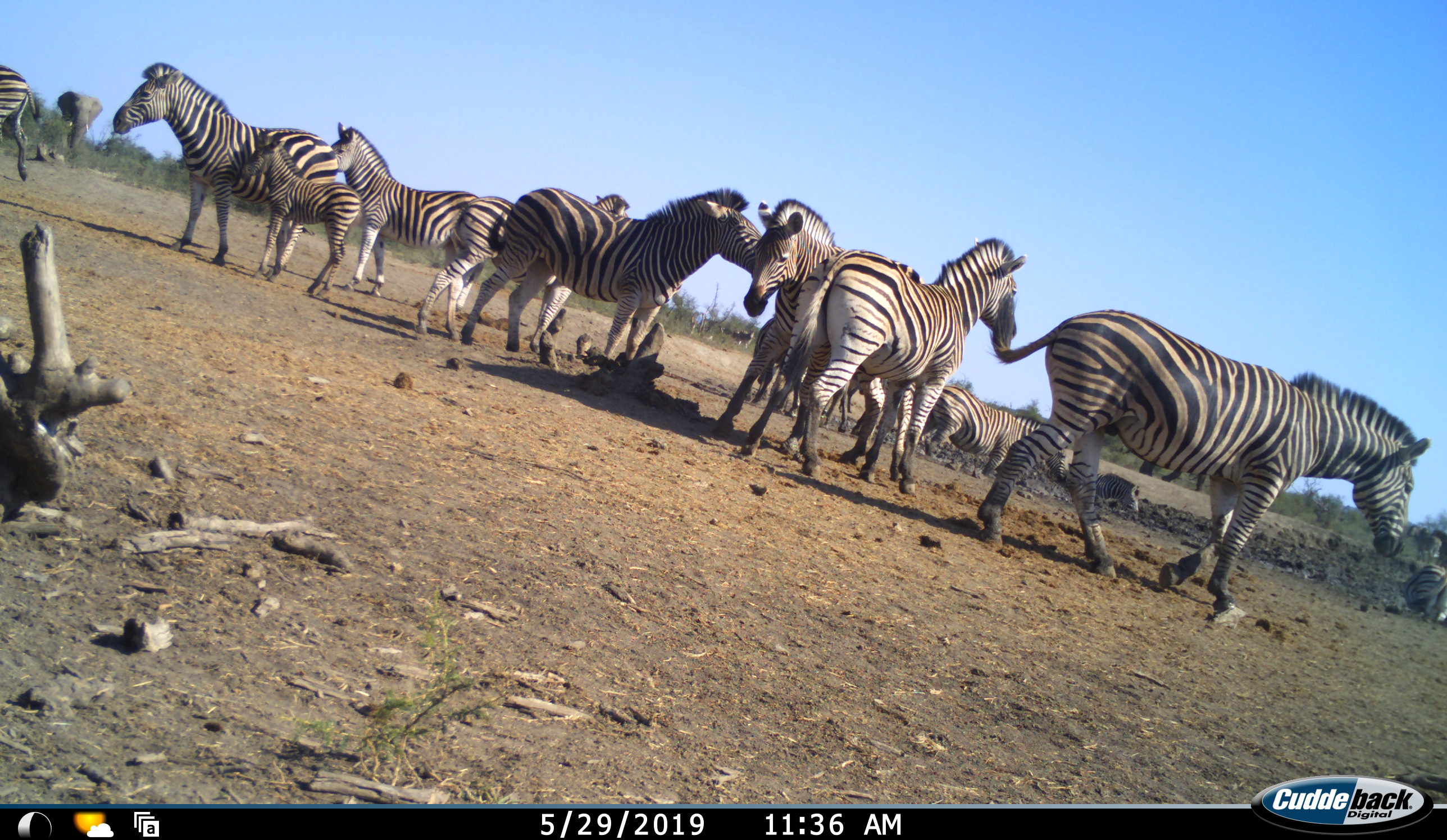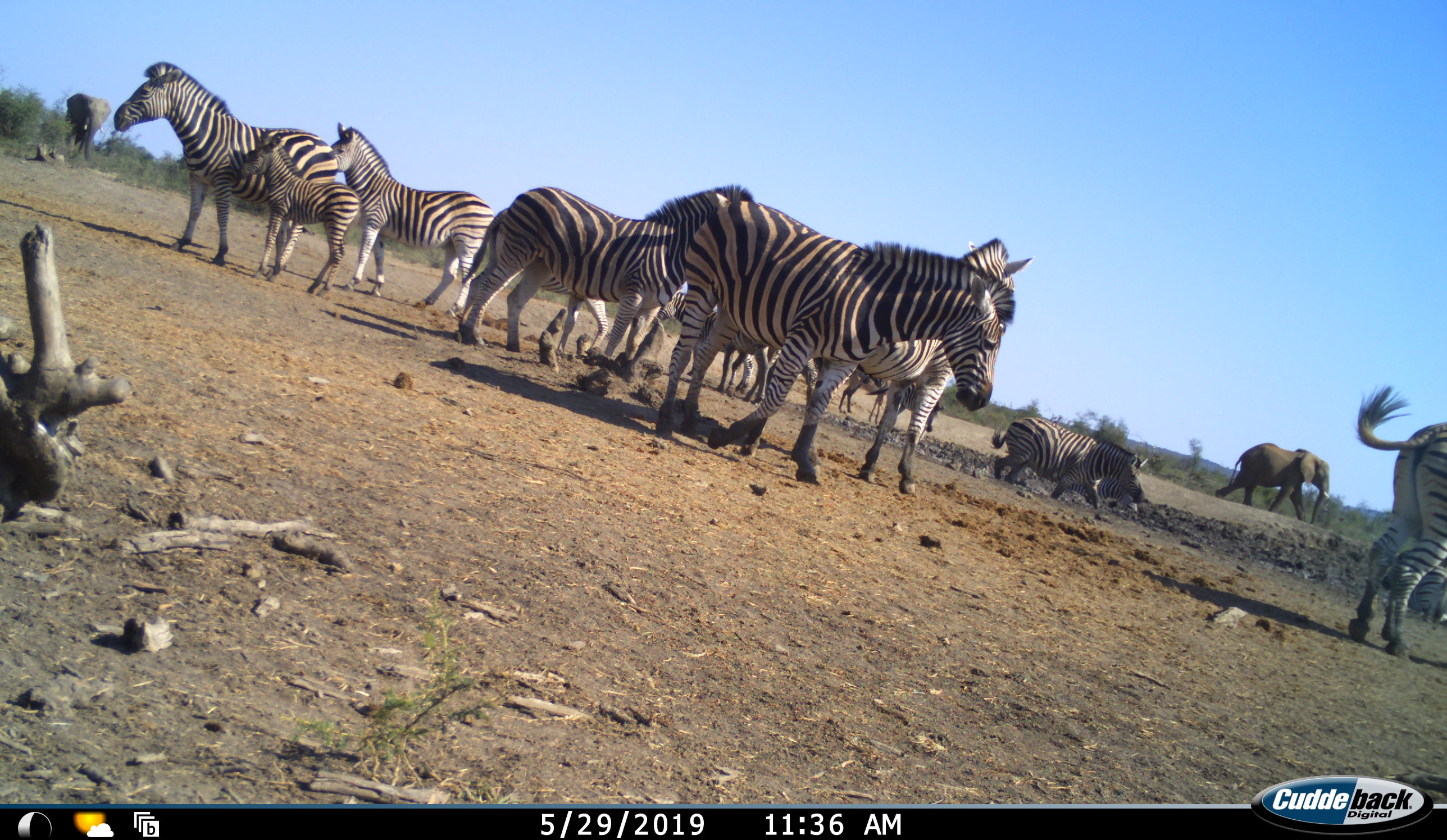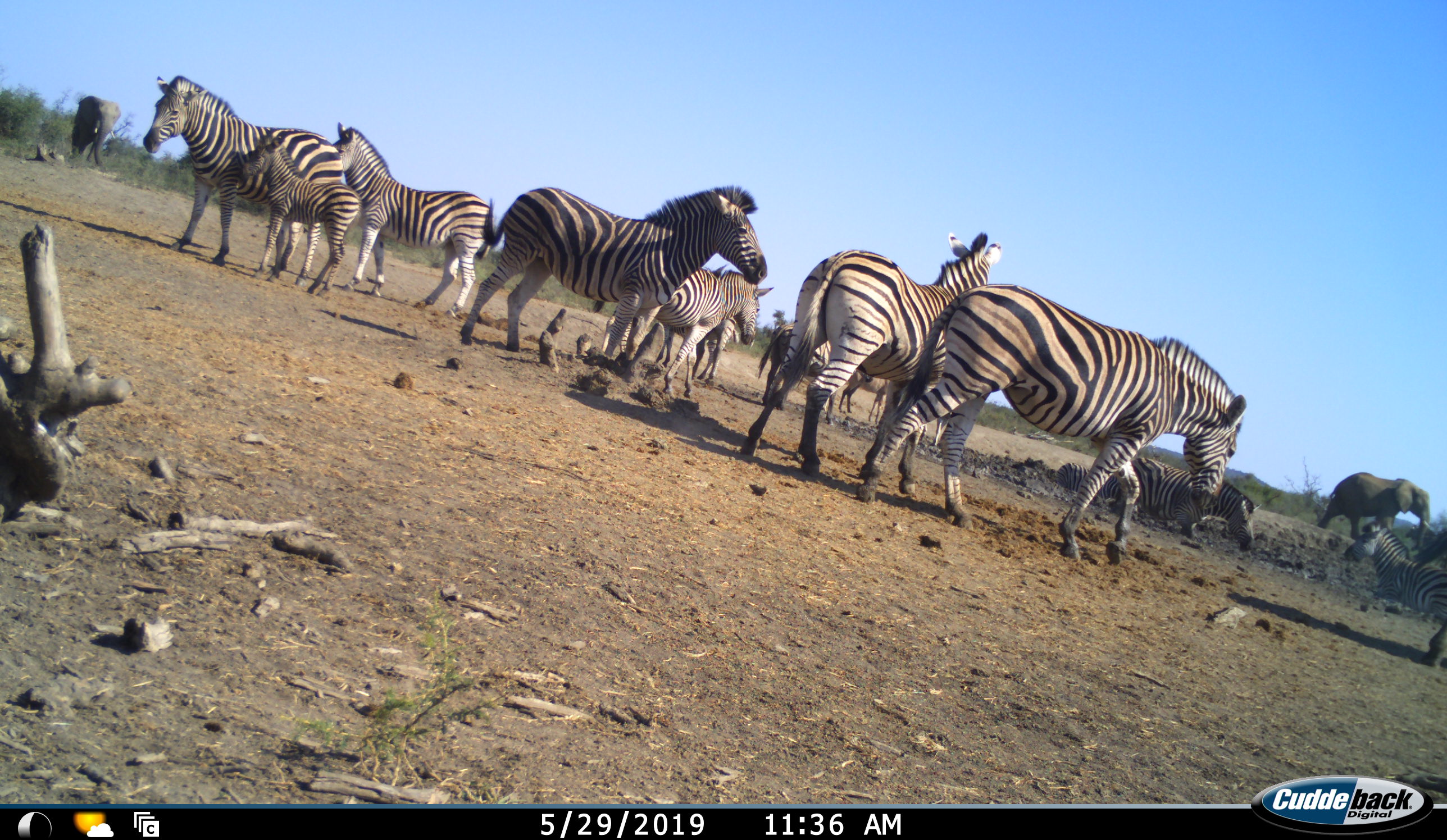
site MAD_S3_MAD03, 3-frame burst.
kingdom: Animalia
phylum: Chordata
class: Mammalia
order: Proboscidea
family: Elephantidae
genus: Loxodonta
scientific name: Loxodonta africana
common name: african bush elephant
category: elephant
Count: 2.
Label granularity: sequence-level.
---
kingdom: Animalia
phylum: Chordata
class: Mammalia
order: Perissodactyla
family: Equidae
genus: Equus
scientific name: Equus quagga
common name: plains zebra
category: zebraplains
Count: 11-50.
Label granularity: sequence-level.